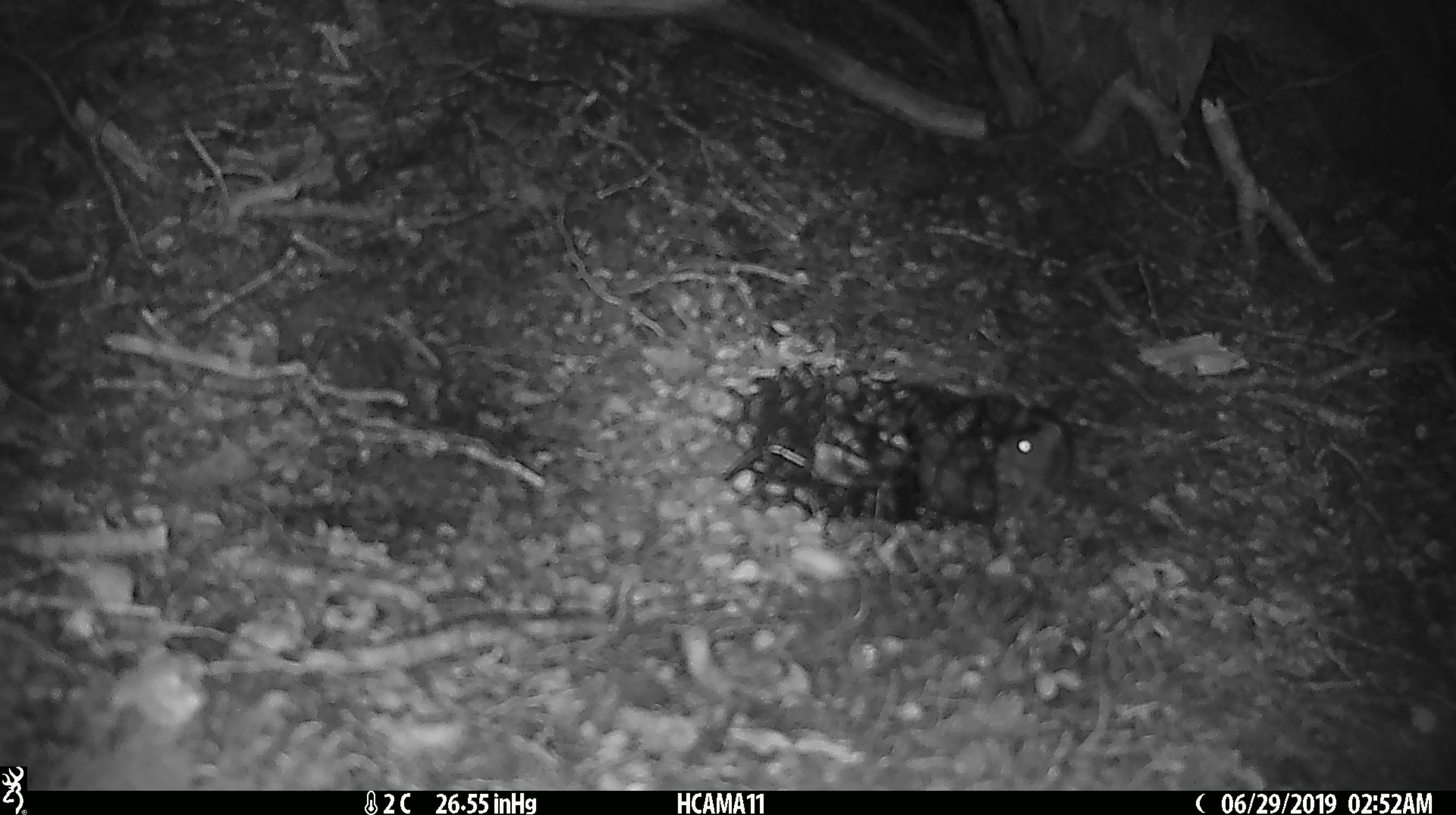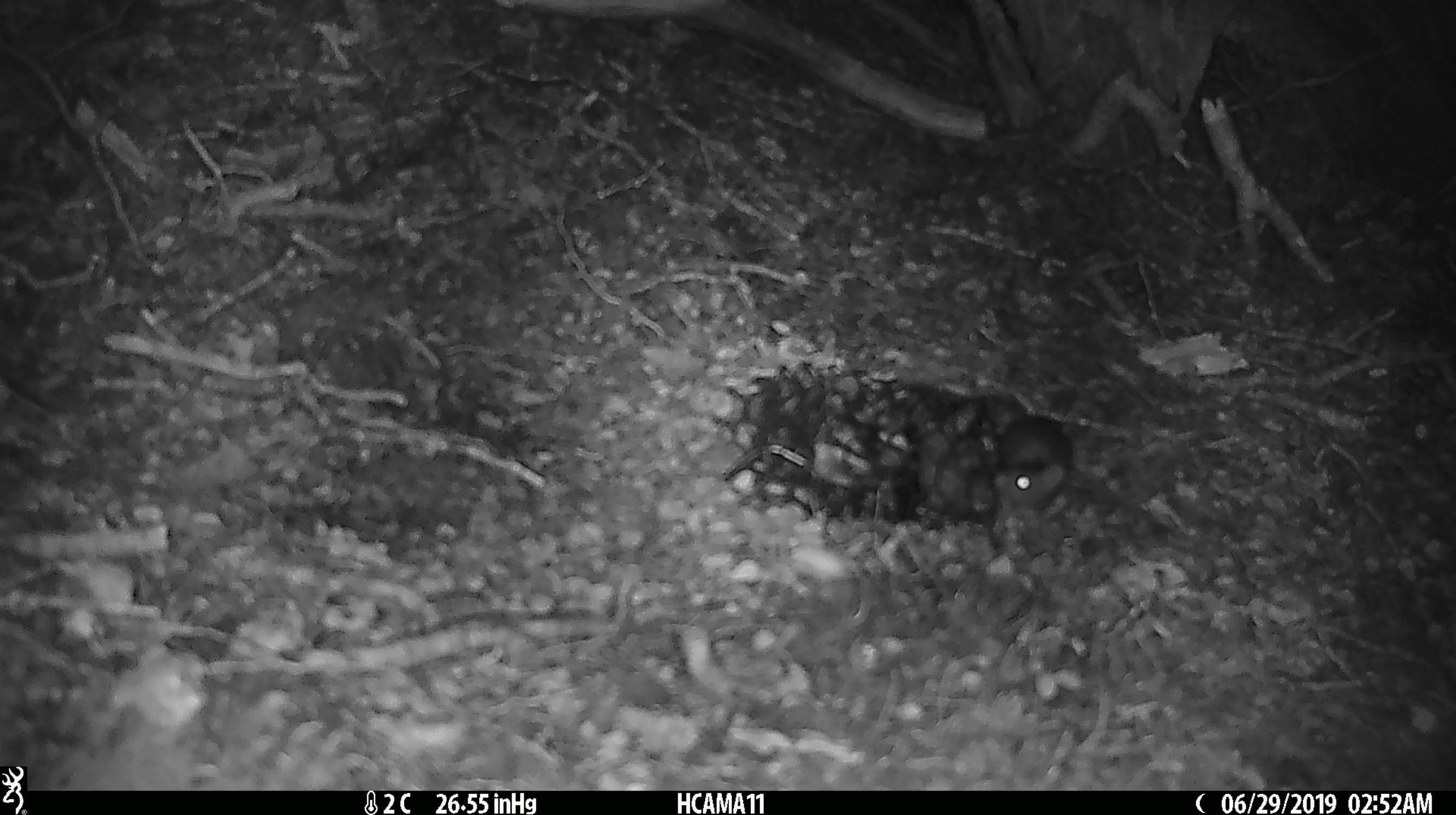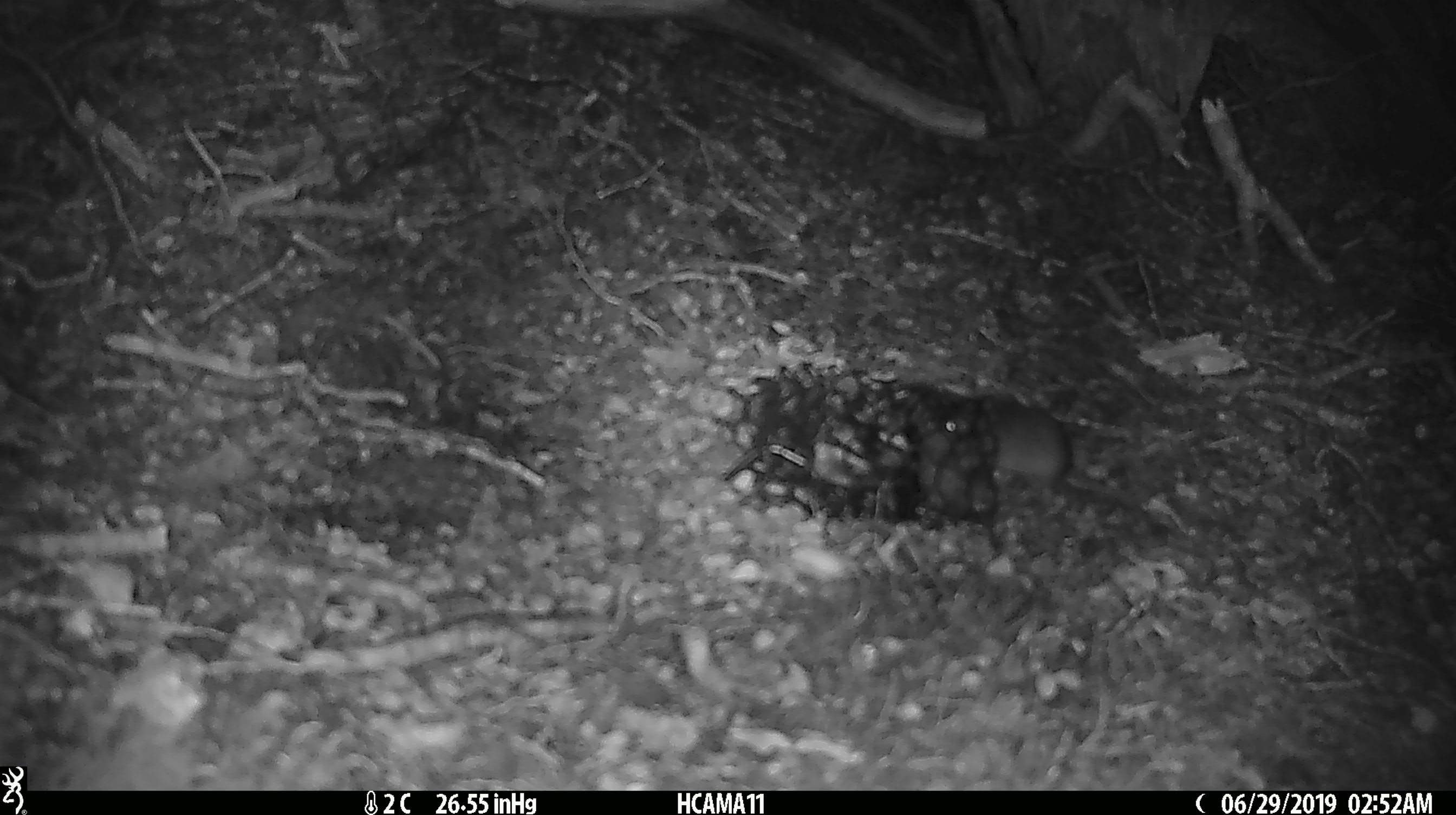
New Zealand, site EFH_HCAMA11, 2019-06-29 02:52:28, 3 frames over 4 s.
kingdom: Animalia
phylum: Chordata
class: Mammalia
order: Rodentia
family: Muridae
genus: Mus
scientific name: Mus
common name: mouse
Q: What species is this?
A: Mouse (Mus).